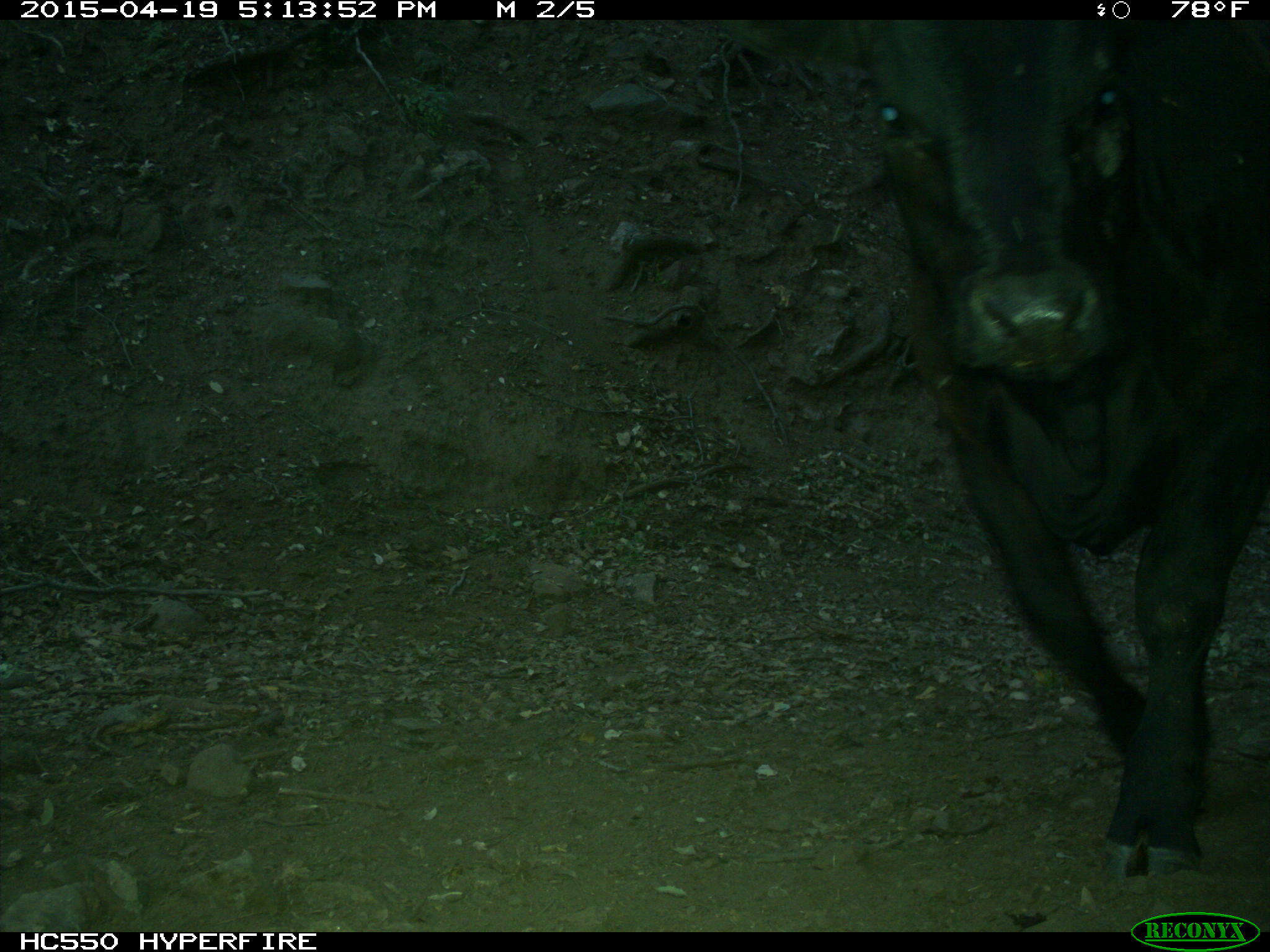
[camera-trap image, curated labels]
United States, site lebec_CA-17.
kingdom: Animalia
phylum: Chordata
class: Mammalia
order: Artiodactyla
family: Bovidae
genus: Bos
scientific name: Bos taurus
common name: domestic cow